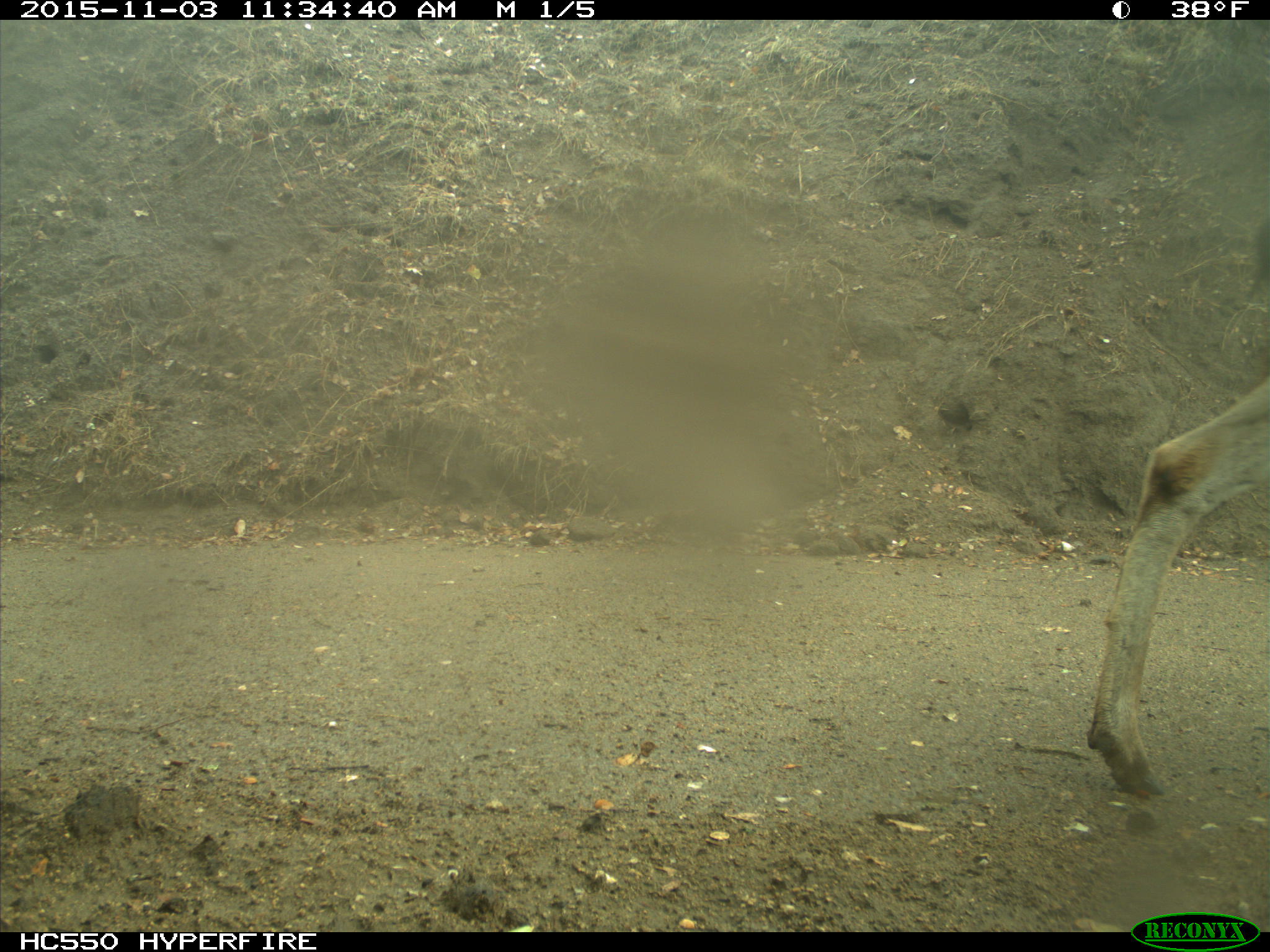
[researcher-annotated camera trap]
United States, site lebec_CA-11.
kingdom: Animalia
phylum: Chordata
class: Mammalia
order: Artiodactyla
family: Cervidae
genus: Odocoileus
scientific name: Odocoileus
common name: deer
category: unidentified deer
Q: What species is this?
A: Unidentified deer (deer) (Odocoileus).